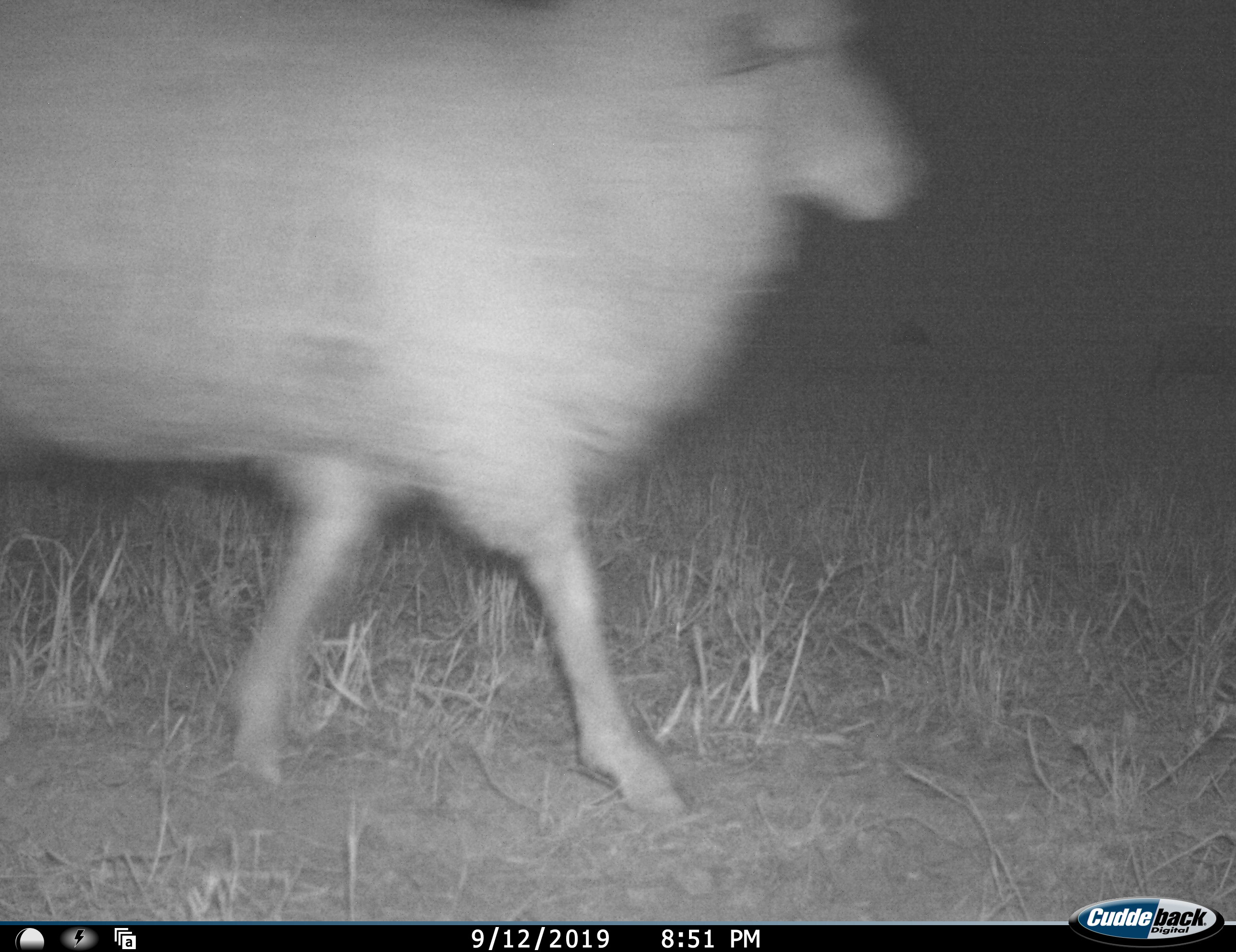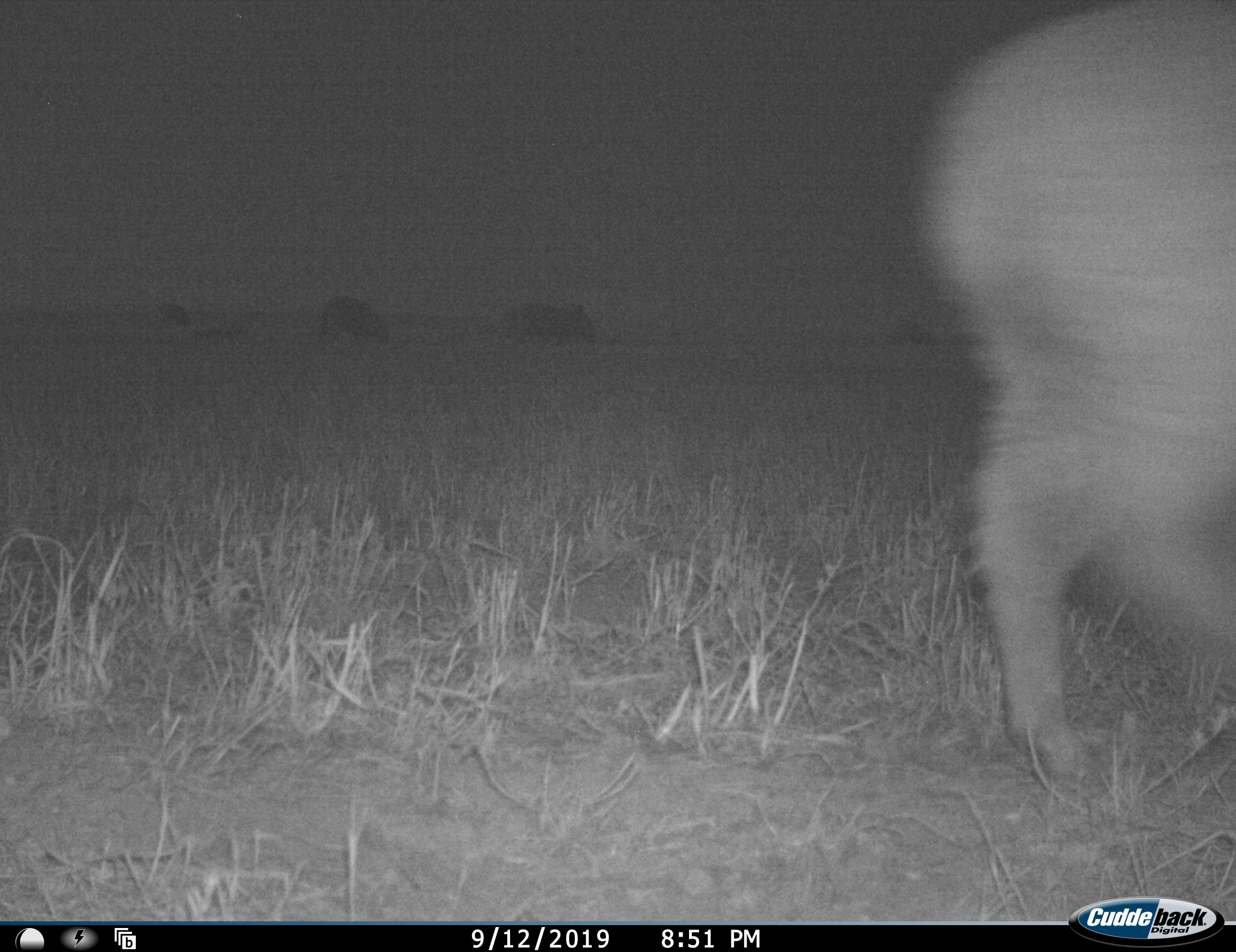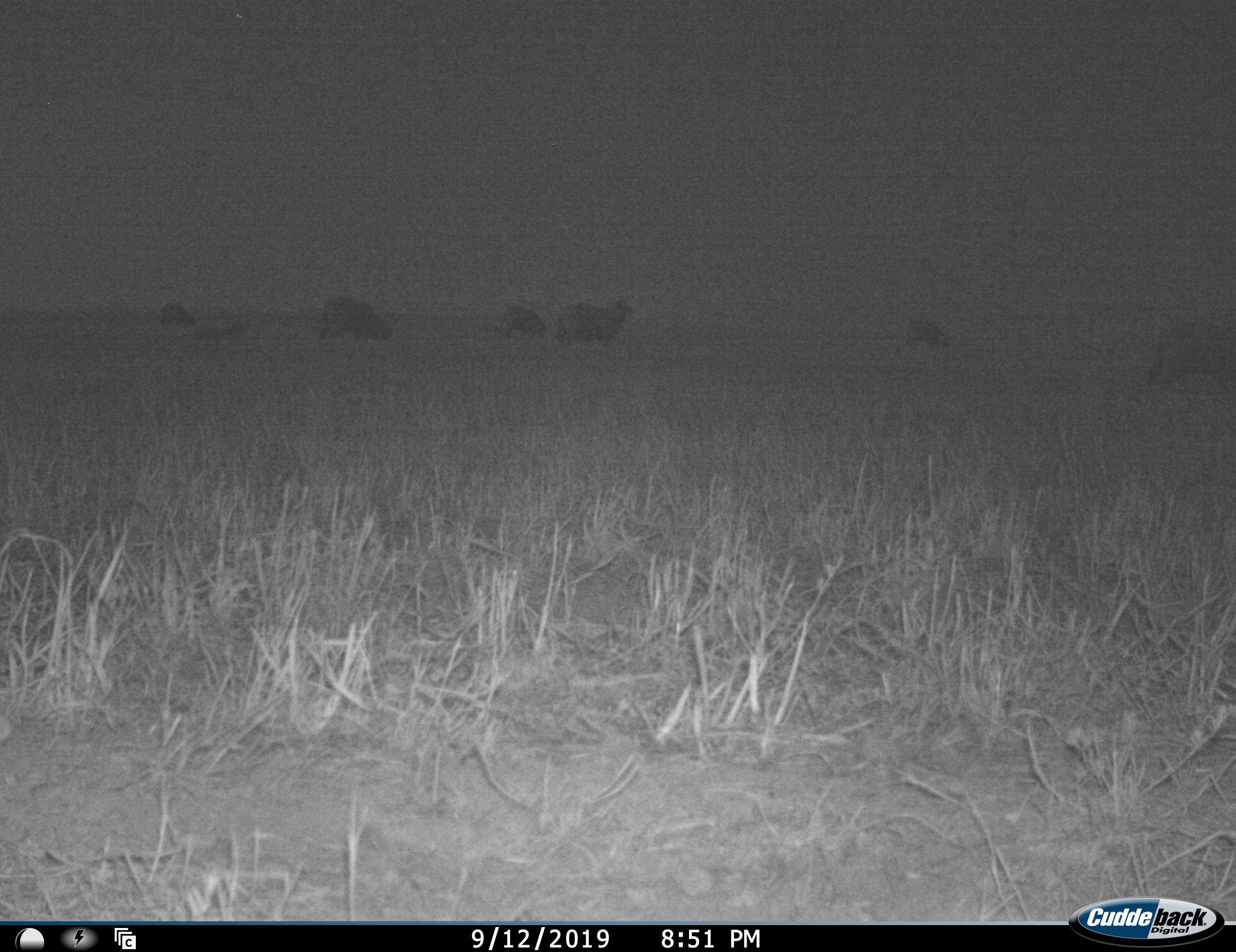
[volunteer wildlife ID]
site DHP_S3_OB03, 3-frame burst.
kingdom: Animalia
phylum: Chordata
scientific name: Vertebrata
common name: domestic animal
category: domesticanimal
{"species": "domesticanimal (domestic animal) (Vertebrata)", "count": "7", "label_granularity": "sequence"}